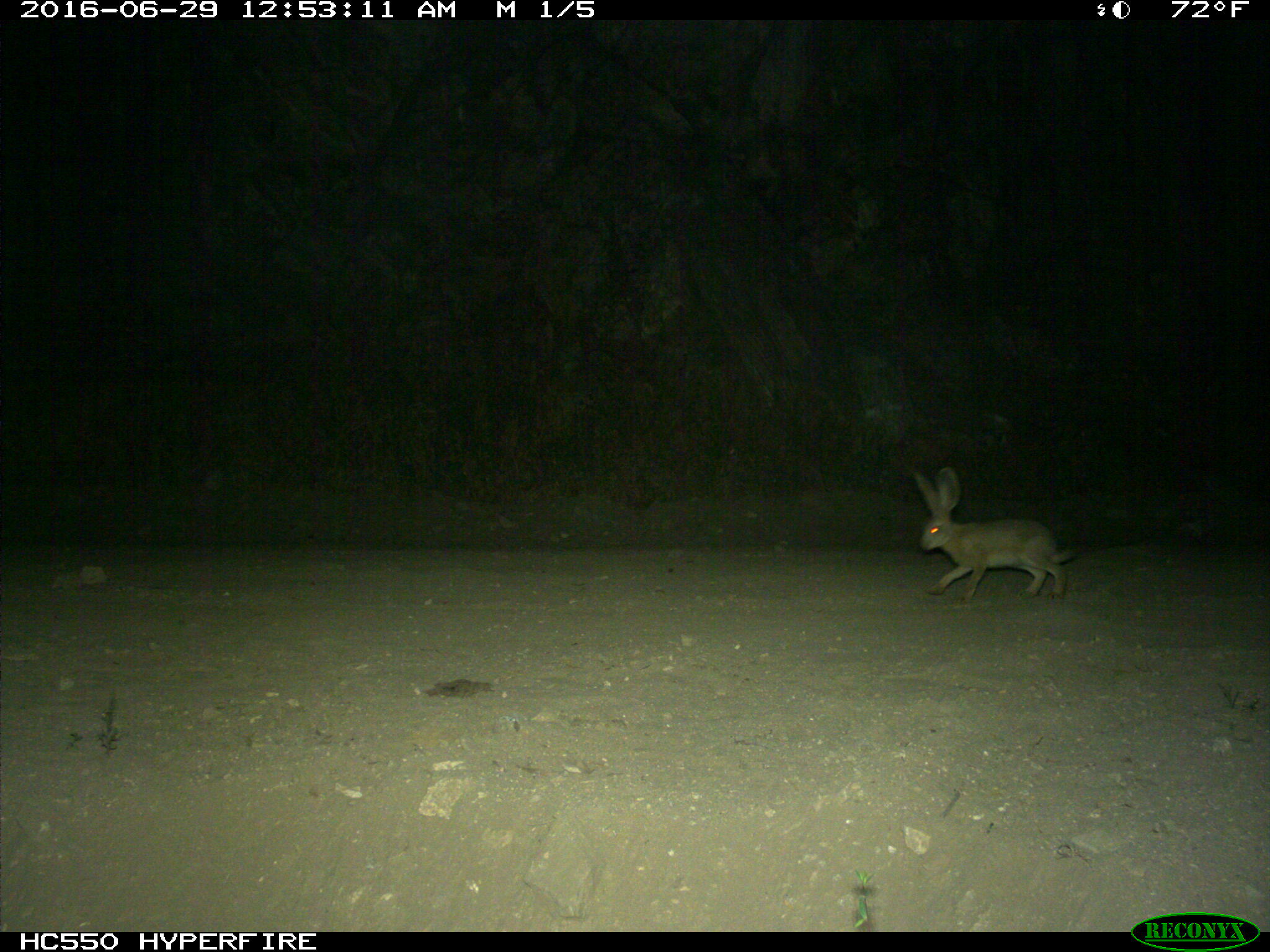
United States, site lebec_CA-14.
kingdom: Animalia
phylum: Chordata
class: Mammalia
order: Lagomorpha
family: Leporidae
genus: Lepus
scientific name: Lepus californicus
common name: black-tailed jackrabbit